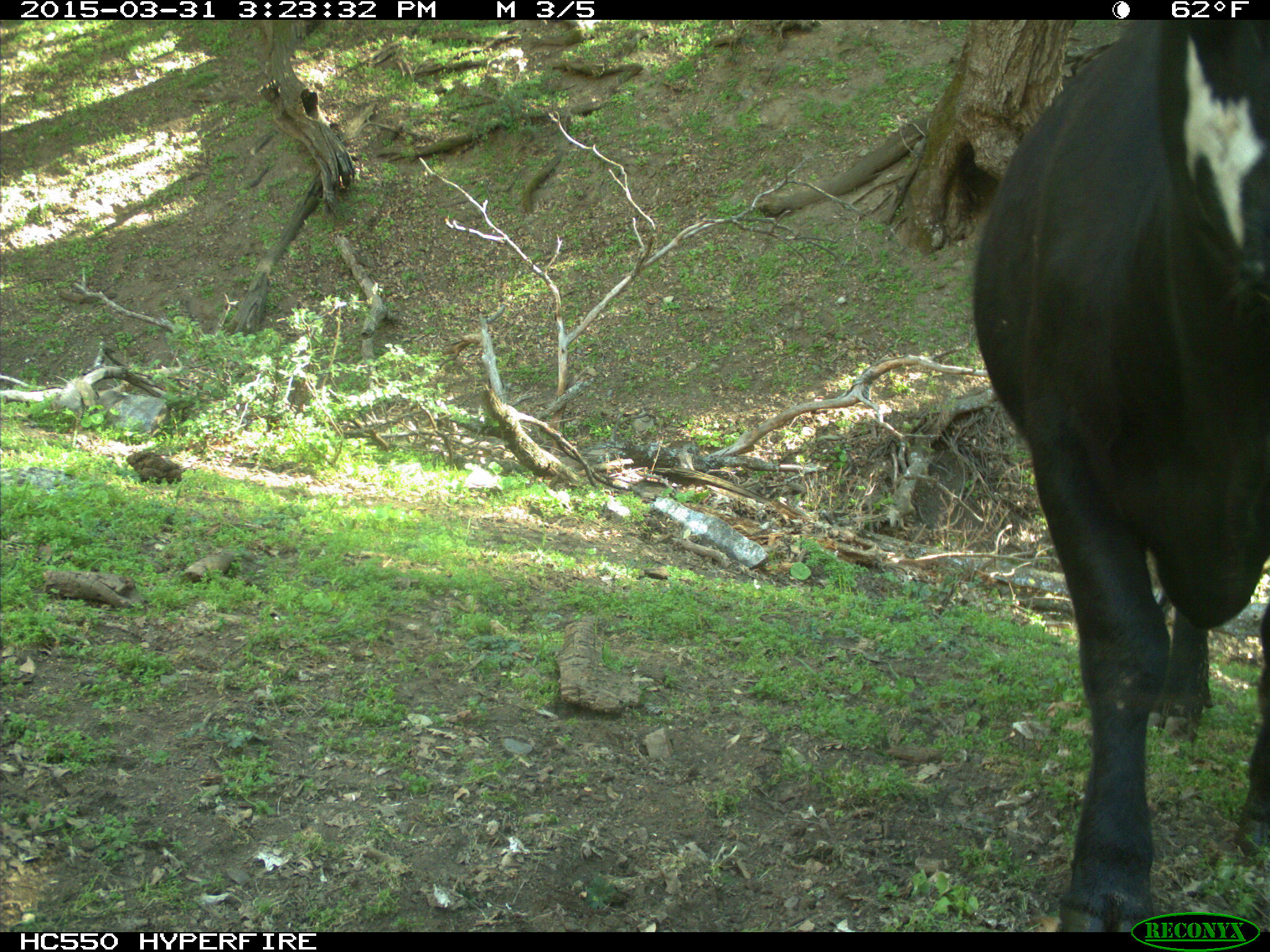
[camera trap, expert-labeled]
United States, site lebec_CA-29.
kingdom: Animalia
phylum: Chordata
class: Mammalia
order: Artiodactyla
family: Bovidae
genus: Bos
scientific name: Bos taurus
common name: domestic cow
Bos taurus (domestic cow).